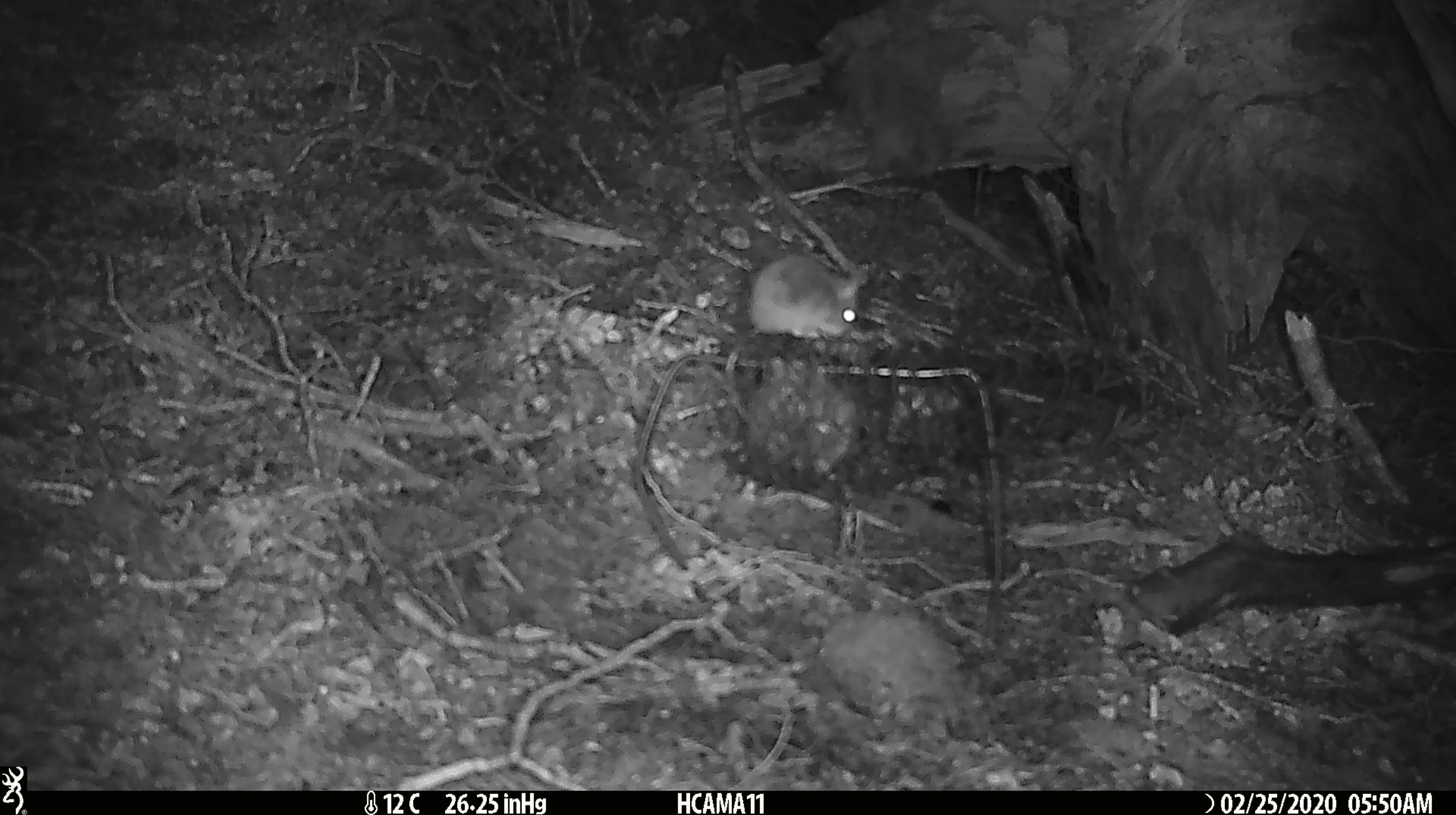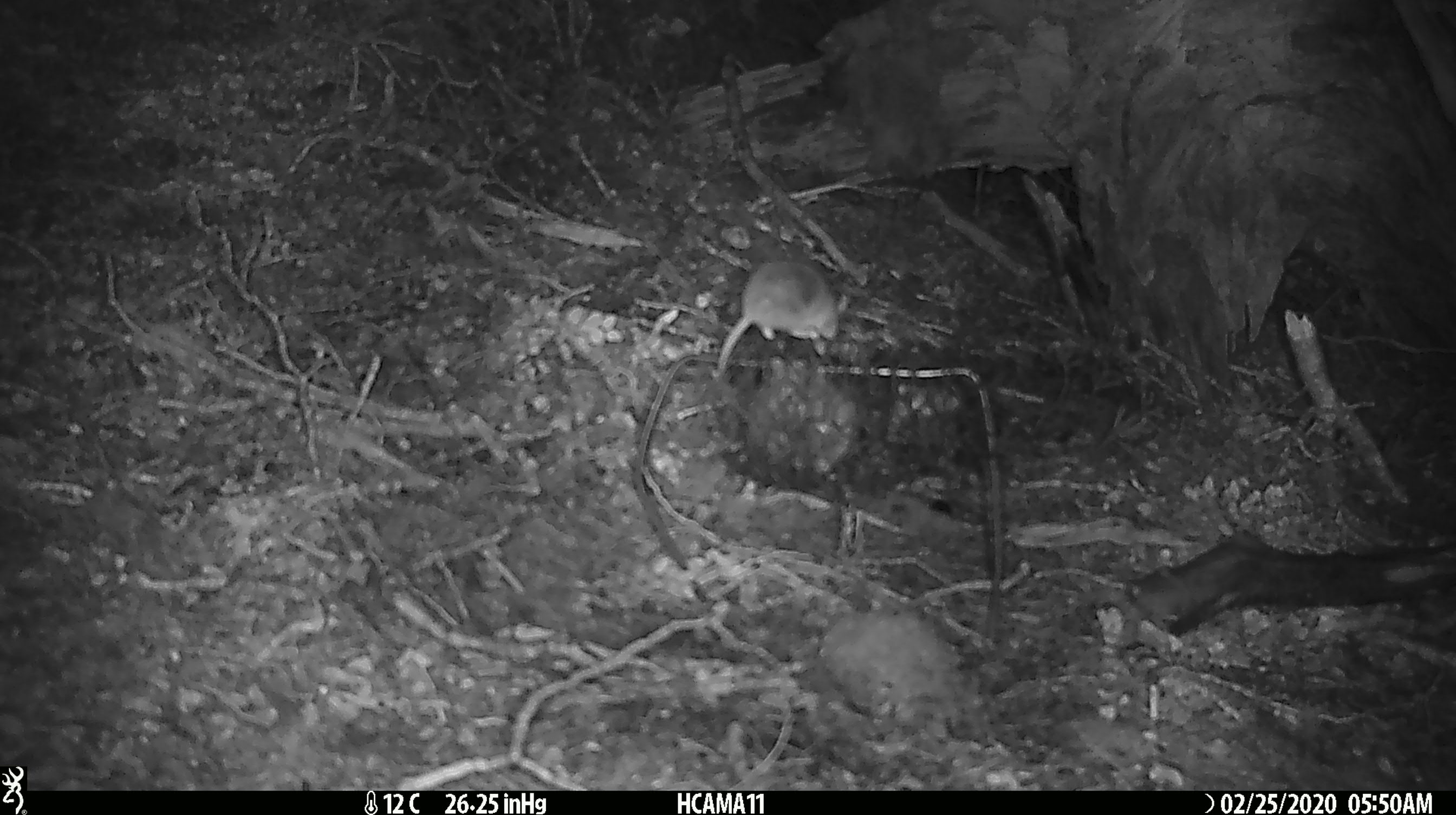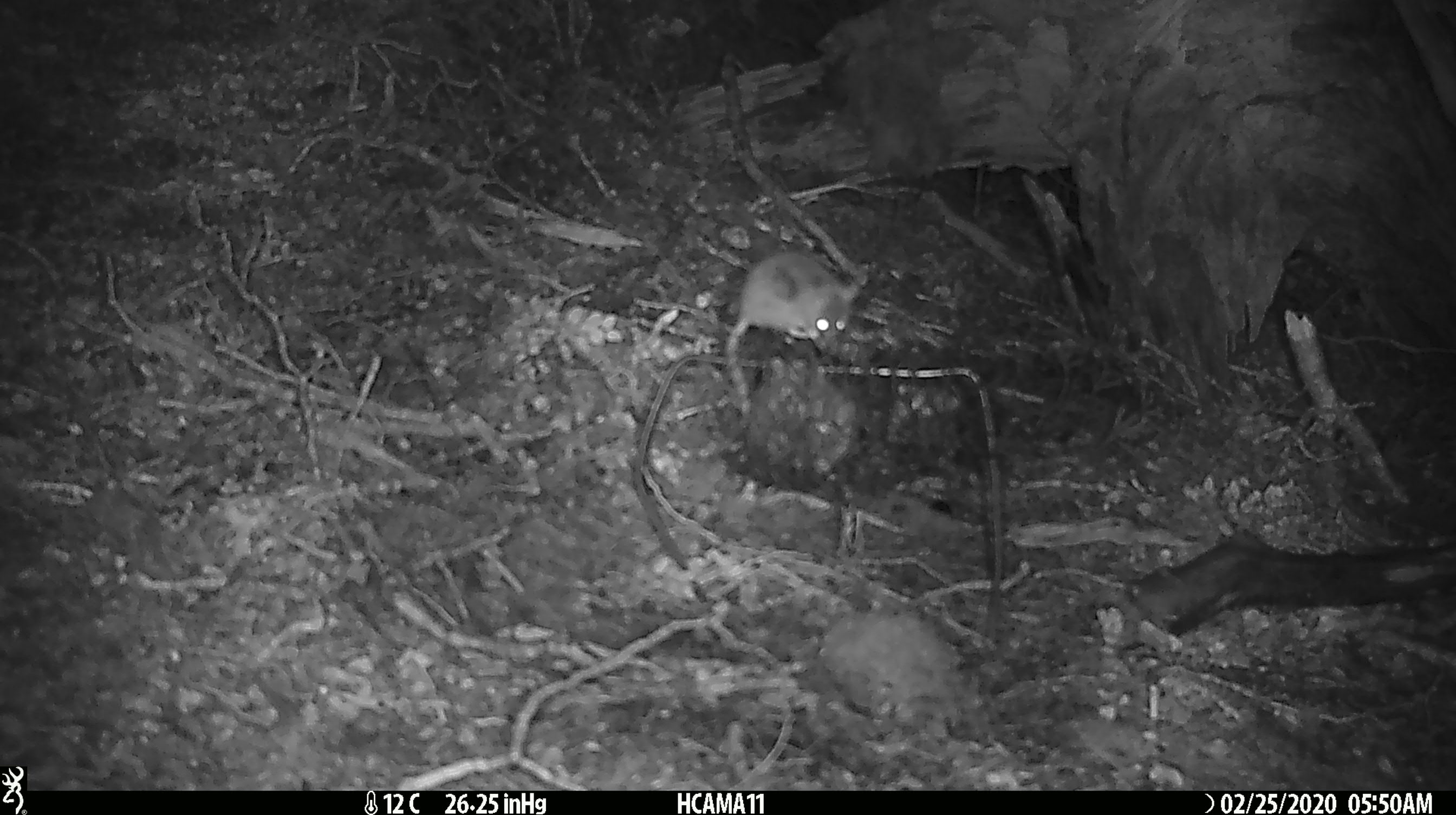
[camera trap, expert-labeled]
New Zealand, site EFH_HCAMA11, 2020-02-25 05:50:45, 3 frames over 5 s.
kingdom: Animalia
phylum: Chordata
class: Mammalia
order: Rodentia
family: Muridae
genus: Mus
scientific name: Mus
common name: mouse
Mouse (Mus).